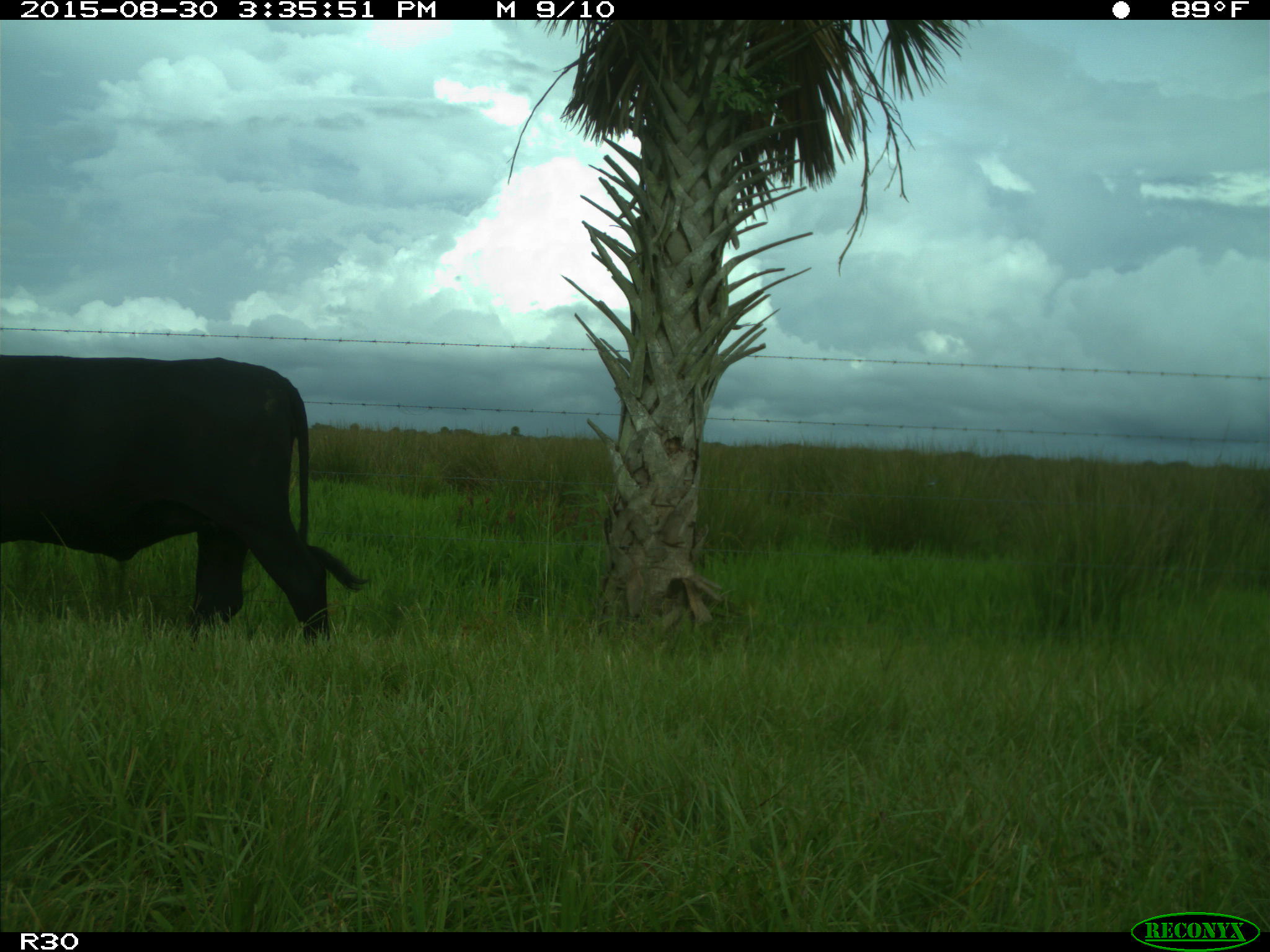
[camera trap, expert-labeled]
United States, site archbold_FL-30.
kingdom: Animalia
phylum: Chordata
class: Mammalia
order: Artiodactyla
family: Bovidae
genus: Bos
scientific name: Bos taurus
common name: domestic cow